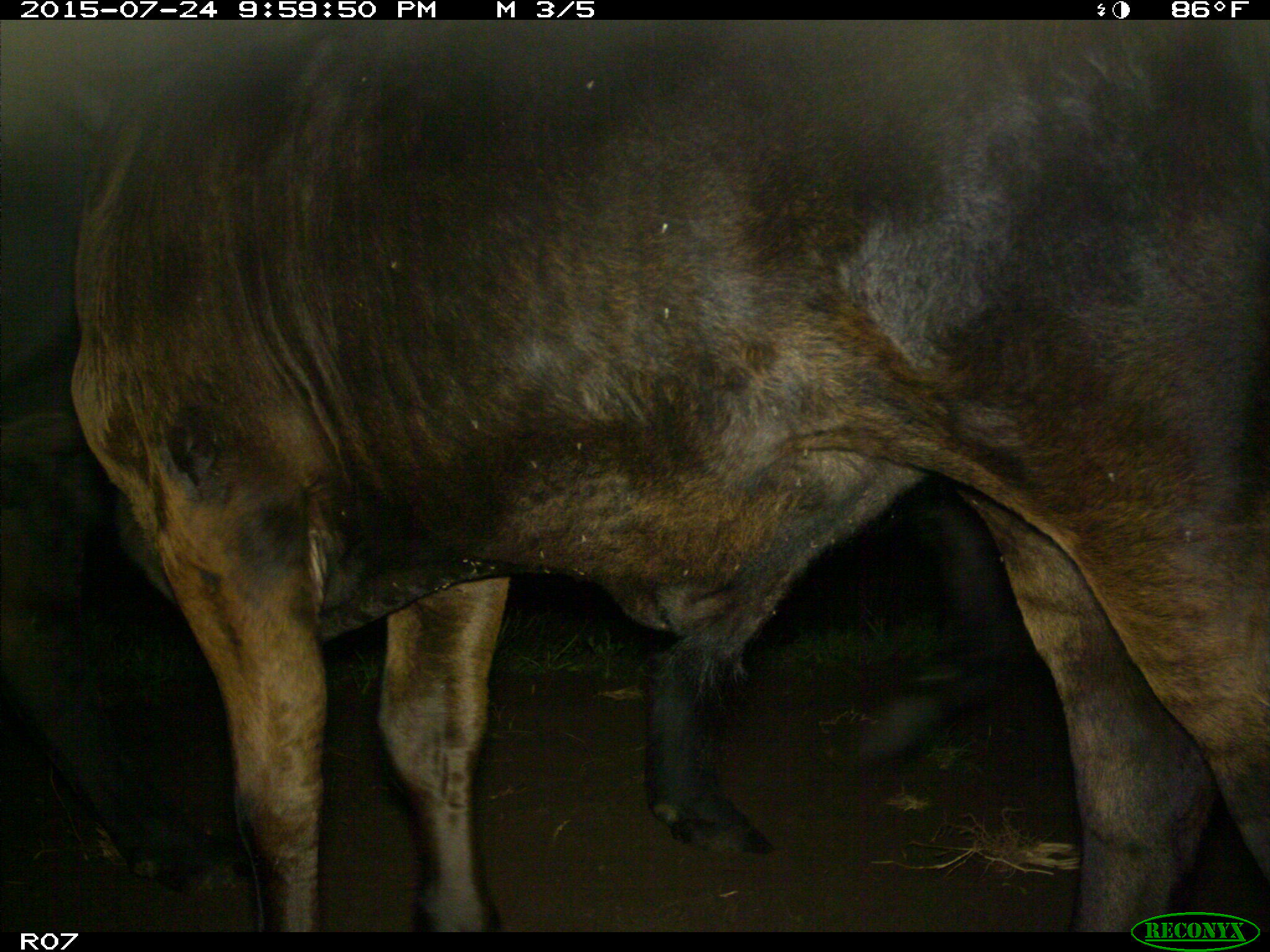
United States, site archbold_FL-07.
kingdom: Animalia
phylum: Chordata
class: Mammalia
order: Artiodactyla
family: Bovidae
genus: Bos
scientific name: Bos taurus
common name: domestic cow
Bos taurus (domestic cow).